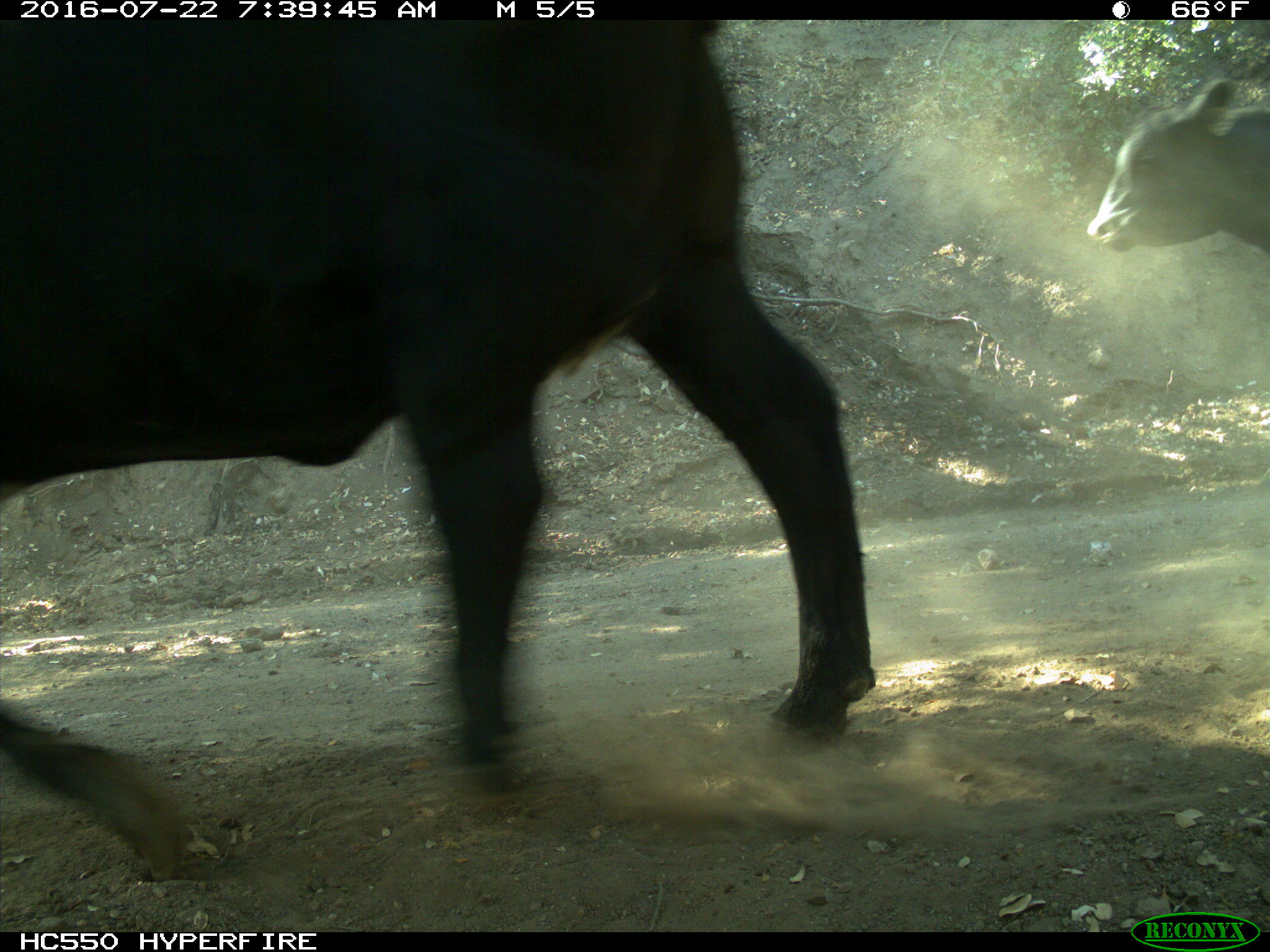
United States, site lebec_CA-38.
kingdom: Animalia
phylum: Chordata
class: Mammalia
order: Artiodactyla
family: Bovidae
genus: Bos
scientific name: Bos taurus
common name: domestic cow